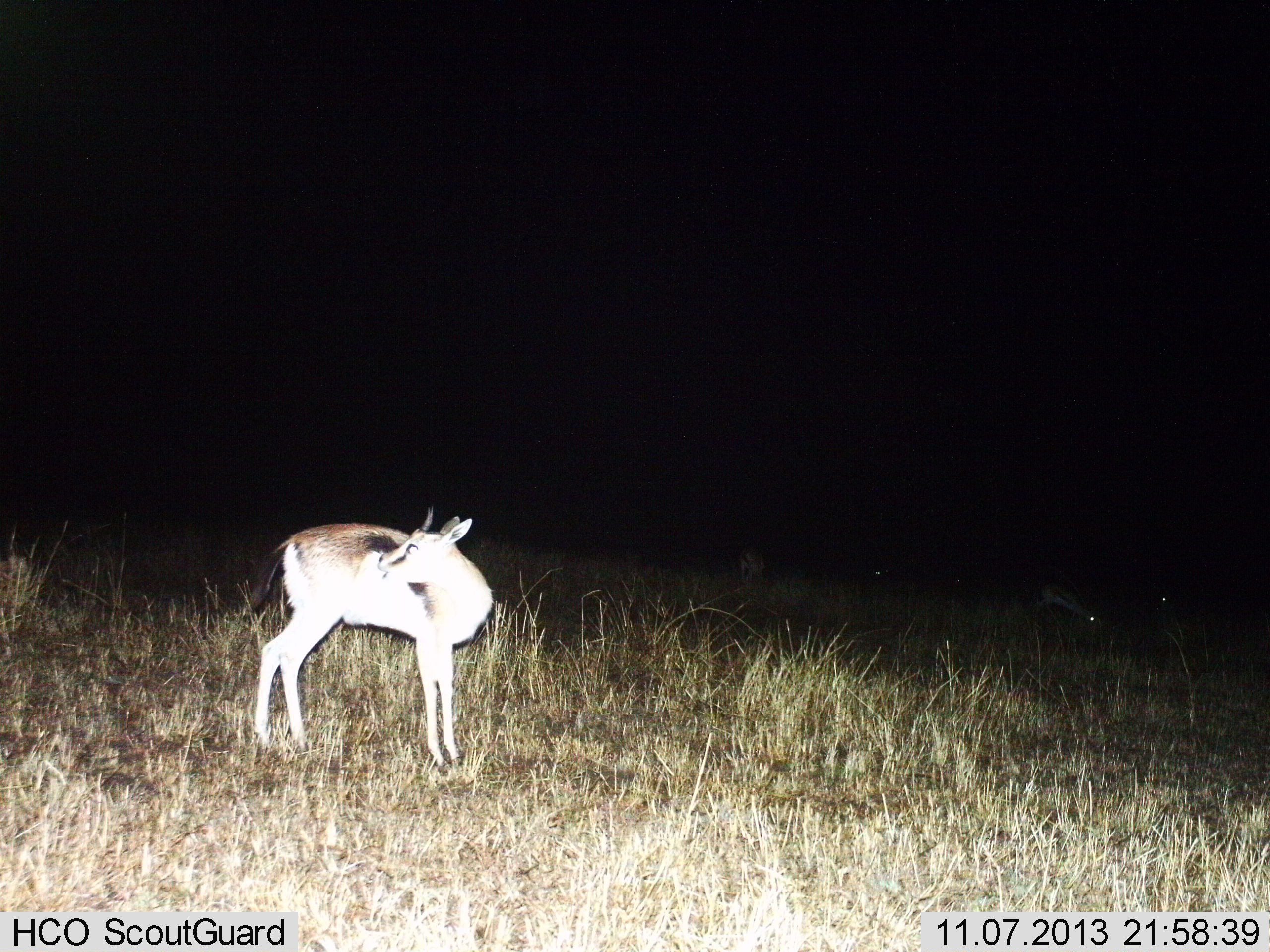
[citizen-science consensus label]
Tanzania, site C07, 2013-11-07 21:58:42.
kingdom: Animalia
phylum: Chordata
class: Mammalia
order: Artiodactyla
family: Bovidae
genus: Eudorcas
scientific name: Eudorcas thomsonii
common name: thomson's gazelle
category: gazellethomsons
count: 1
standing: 94%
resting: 0%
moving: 0%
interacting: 6%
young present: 6%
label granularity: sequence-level